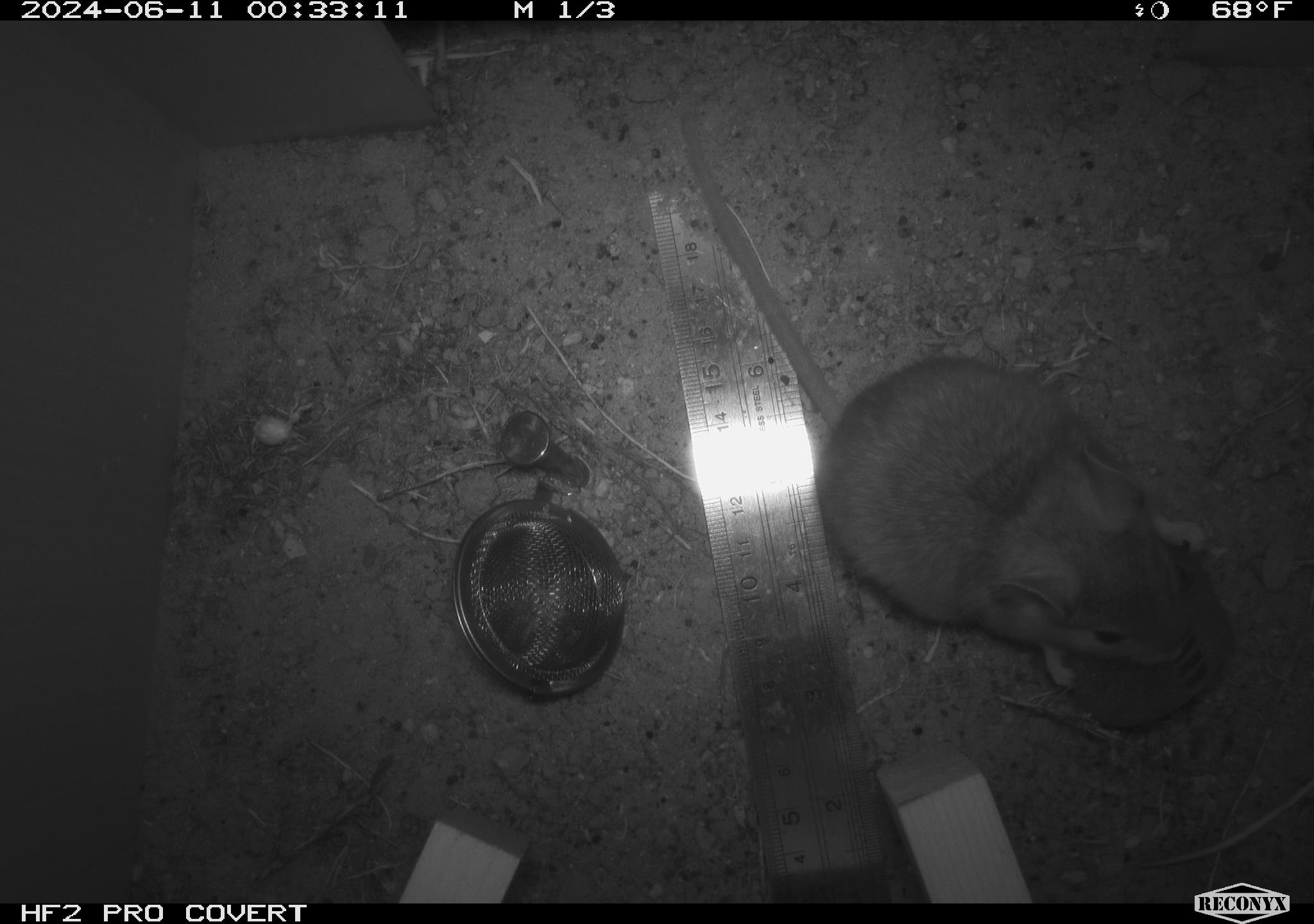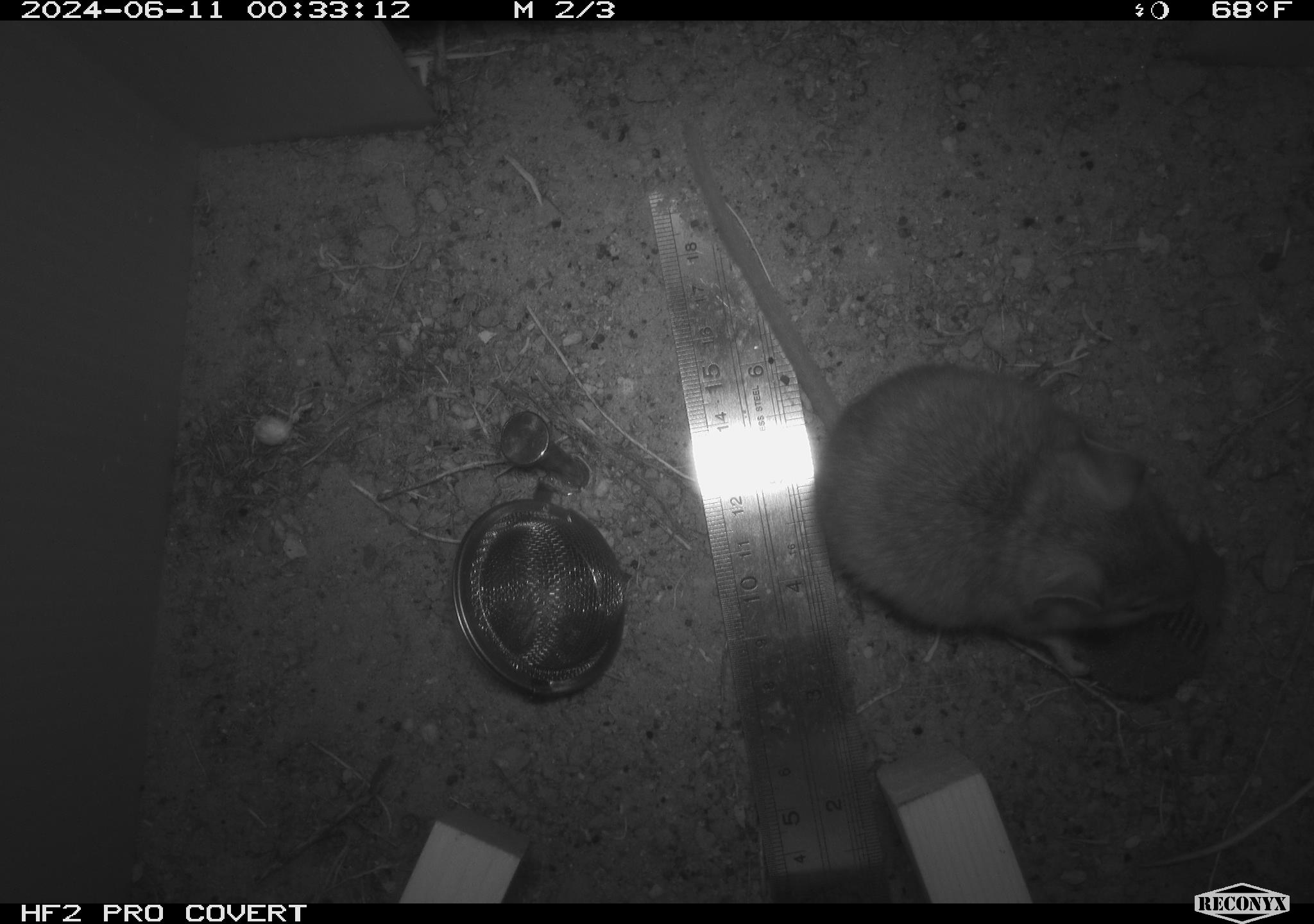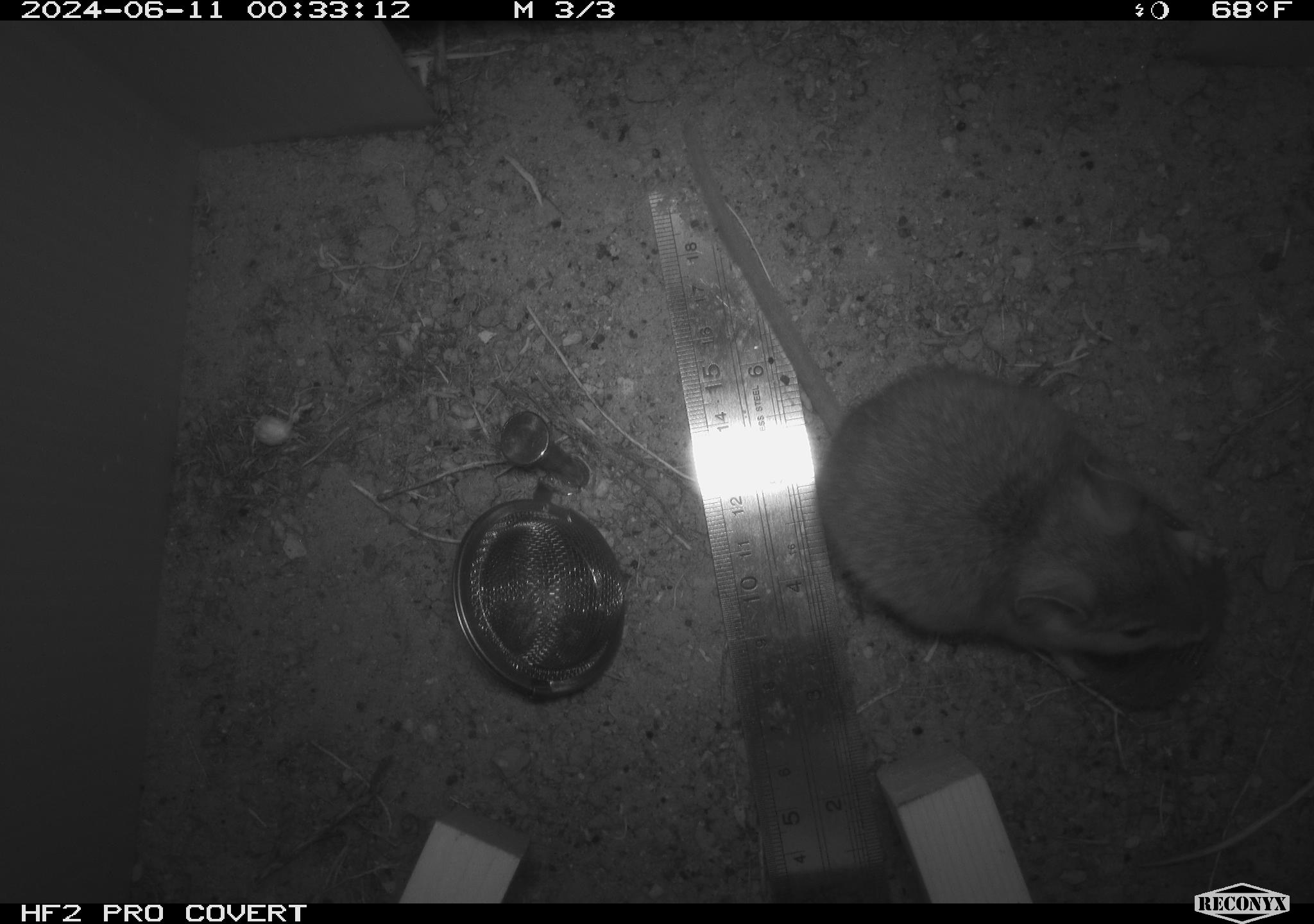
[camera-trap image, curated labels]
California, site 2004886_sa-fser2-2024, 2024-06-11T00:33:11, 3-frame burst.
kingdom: Animalia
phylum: Chordata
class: Mammalia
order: Rodentia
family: Cricetidae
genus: Neotoma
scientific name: Neotoma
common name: pack rat or woodrat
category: neotoma species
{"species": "neotoma species (pack rat or woodrat) (Neotoma)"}